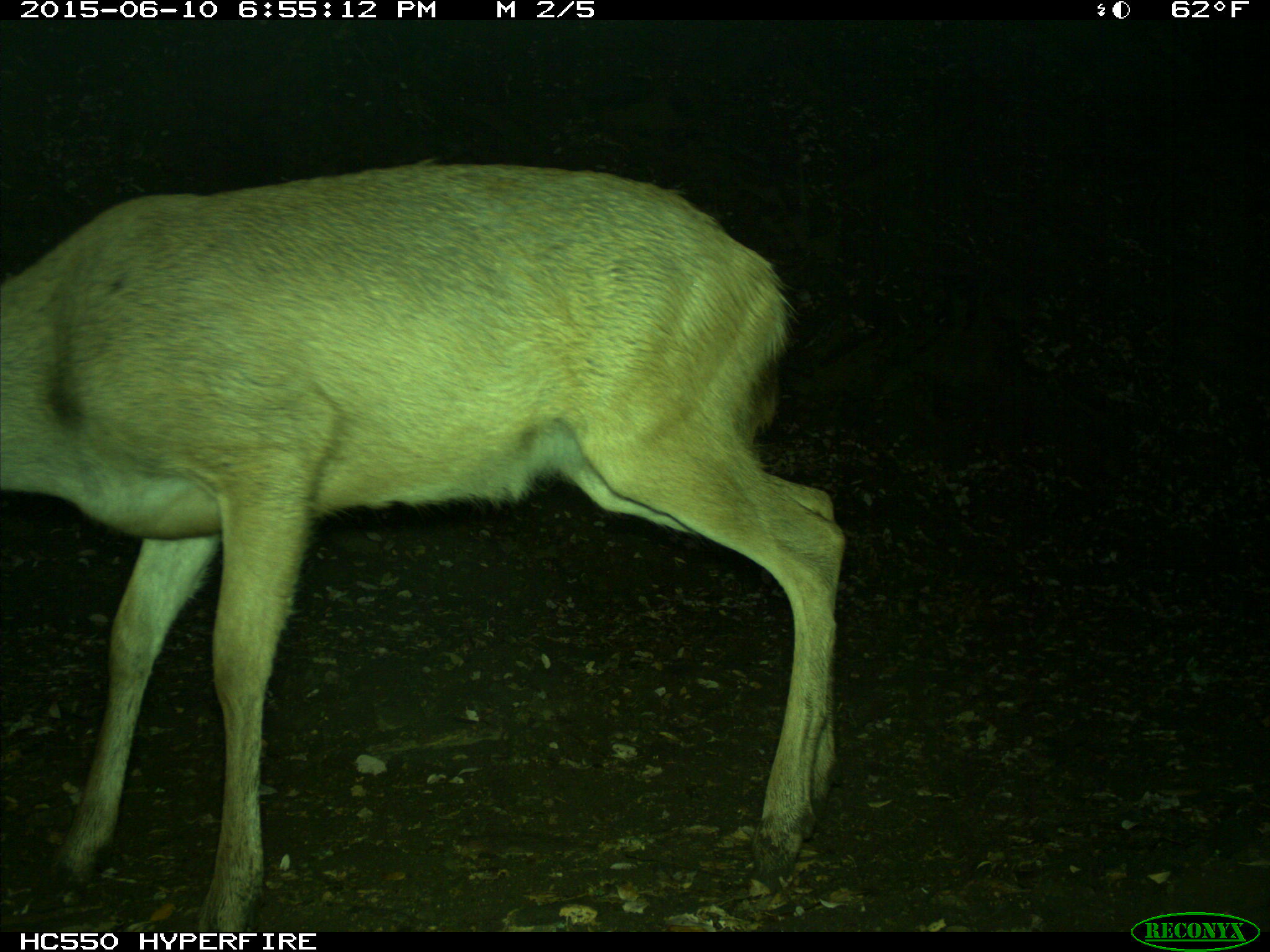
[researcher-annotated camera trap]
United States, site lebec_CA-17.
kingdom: Animalia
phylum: Chordata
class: Mammalia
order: Artiodactyla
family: Cervidae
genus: Odocoileus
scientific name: Odocoileus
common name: deer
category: unidentified deer